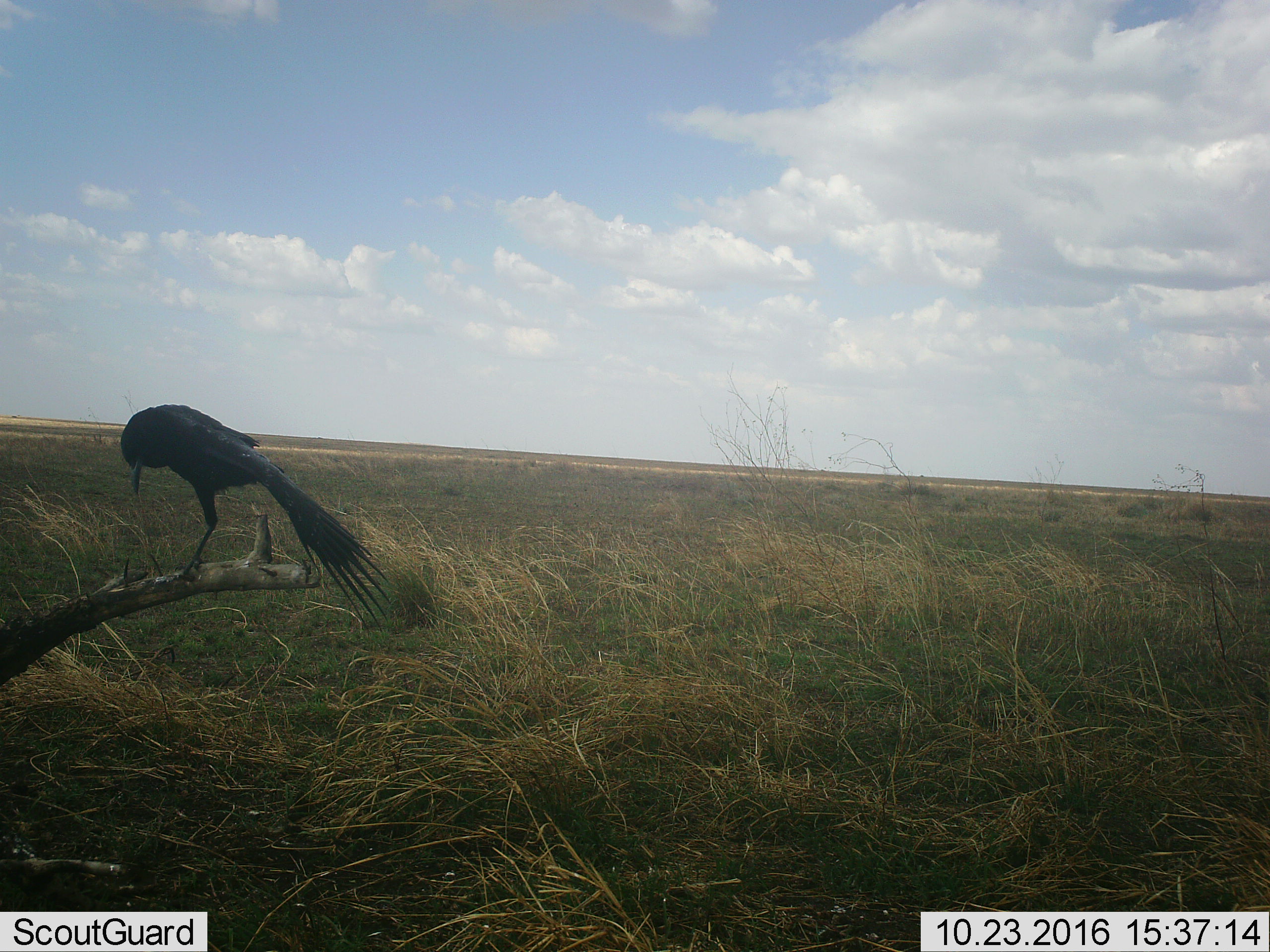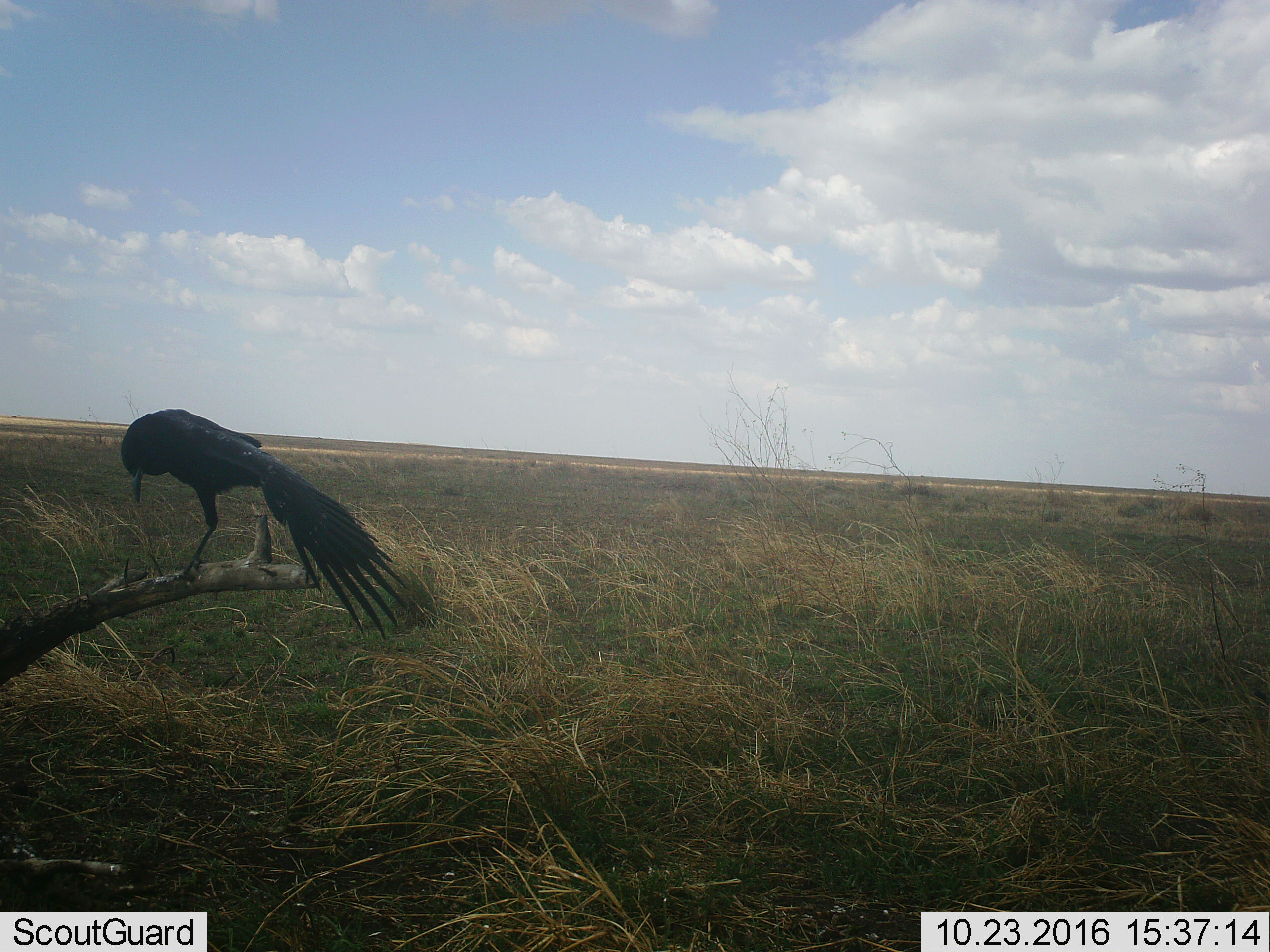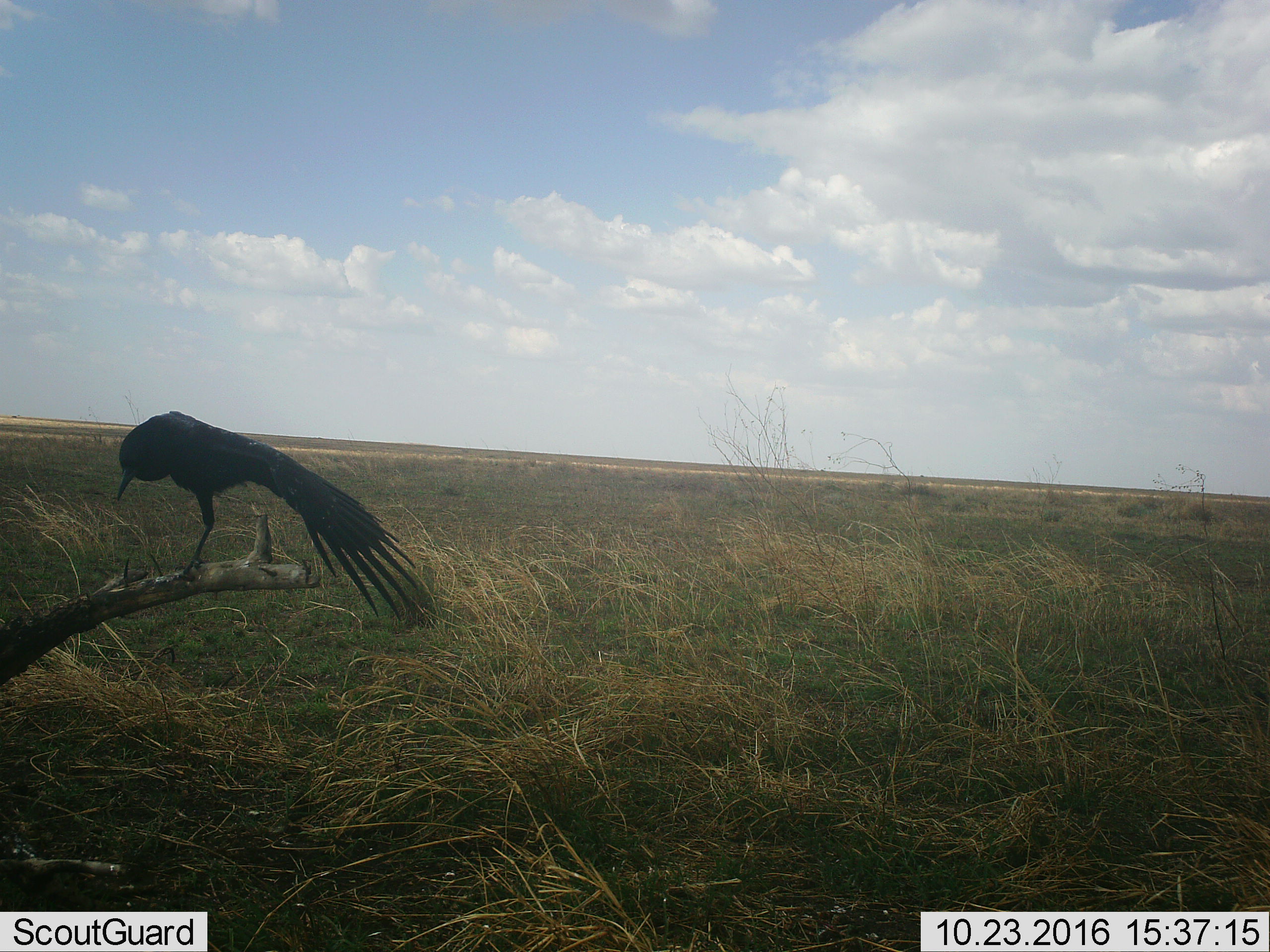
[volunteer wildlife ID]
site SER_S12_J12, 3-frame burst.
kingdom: Animalia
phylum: Chordata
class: Aves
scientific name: Aves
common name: bird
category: birdother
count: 1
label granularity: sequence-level